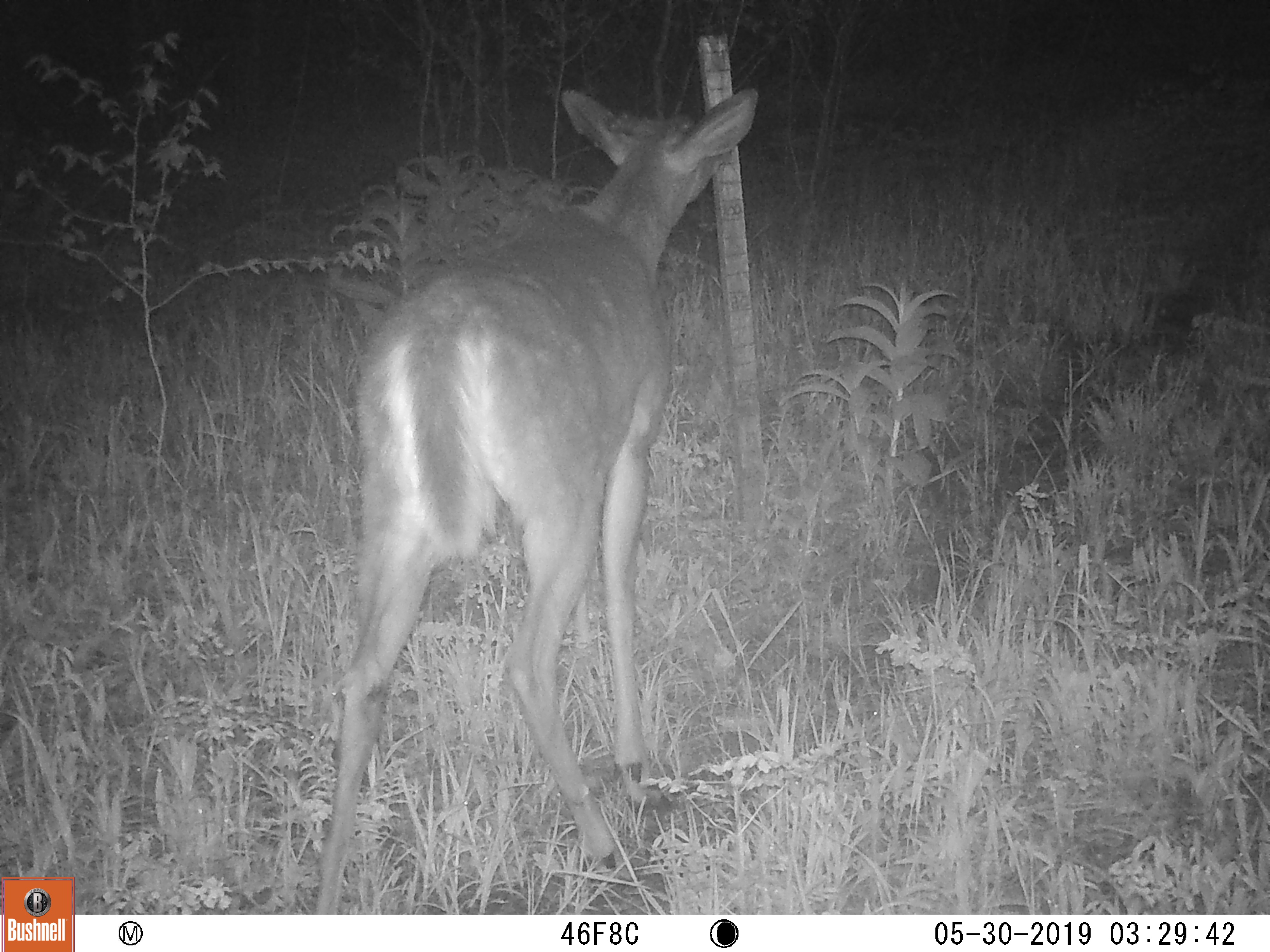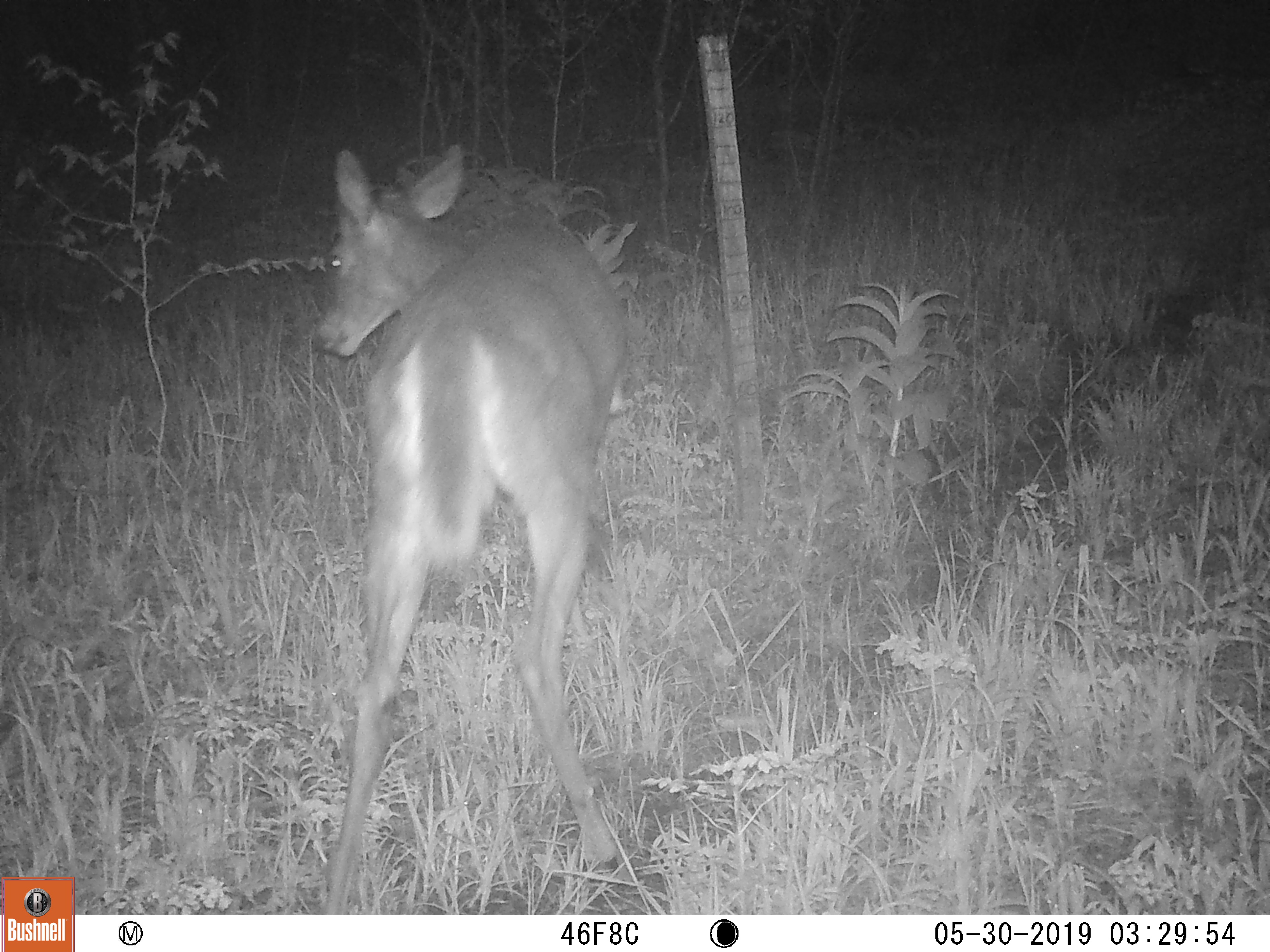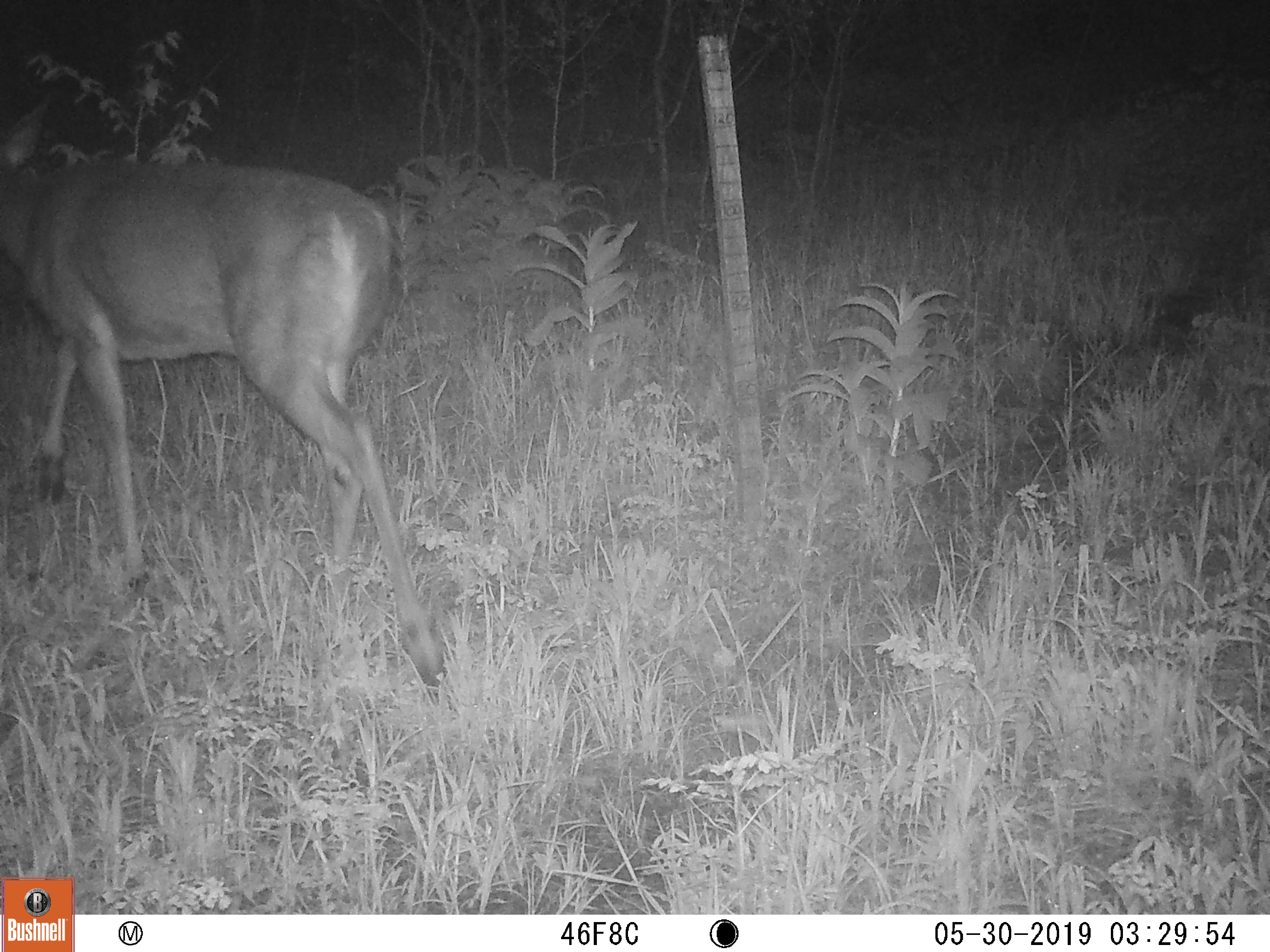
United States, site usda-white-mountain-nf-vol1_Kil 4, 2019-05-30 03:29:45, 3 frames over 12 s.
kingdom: Animalia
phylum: Chordata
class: Mammalia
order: Artiodactyla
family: Cervidae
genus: Odocoileus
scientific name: Odocoileus virginianus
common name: white-tailed deer